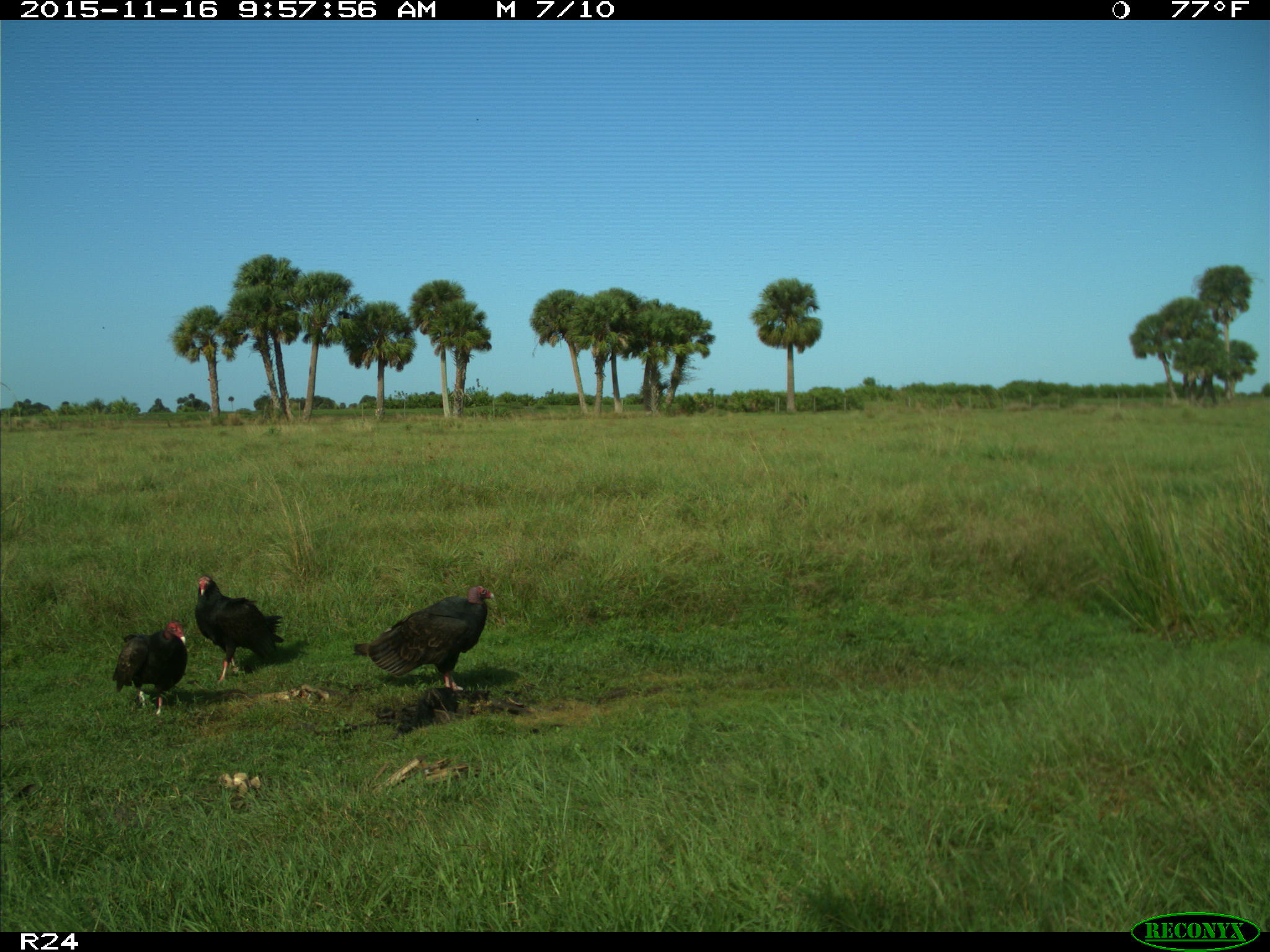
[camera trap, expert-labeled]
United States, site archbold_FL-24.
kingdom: Animalia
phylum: Chordata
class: Aves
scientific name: Aves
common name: birds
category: unidentified bird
Unidentified bird (birds) (Aves).